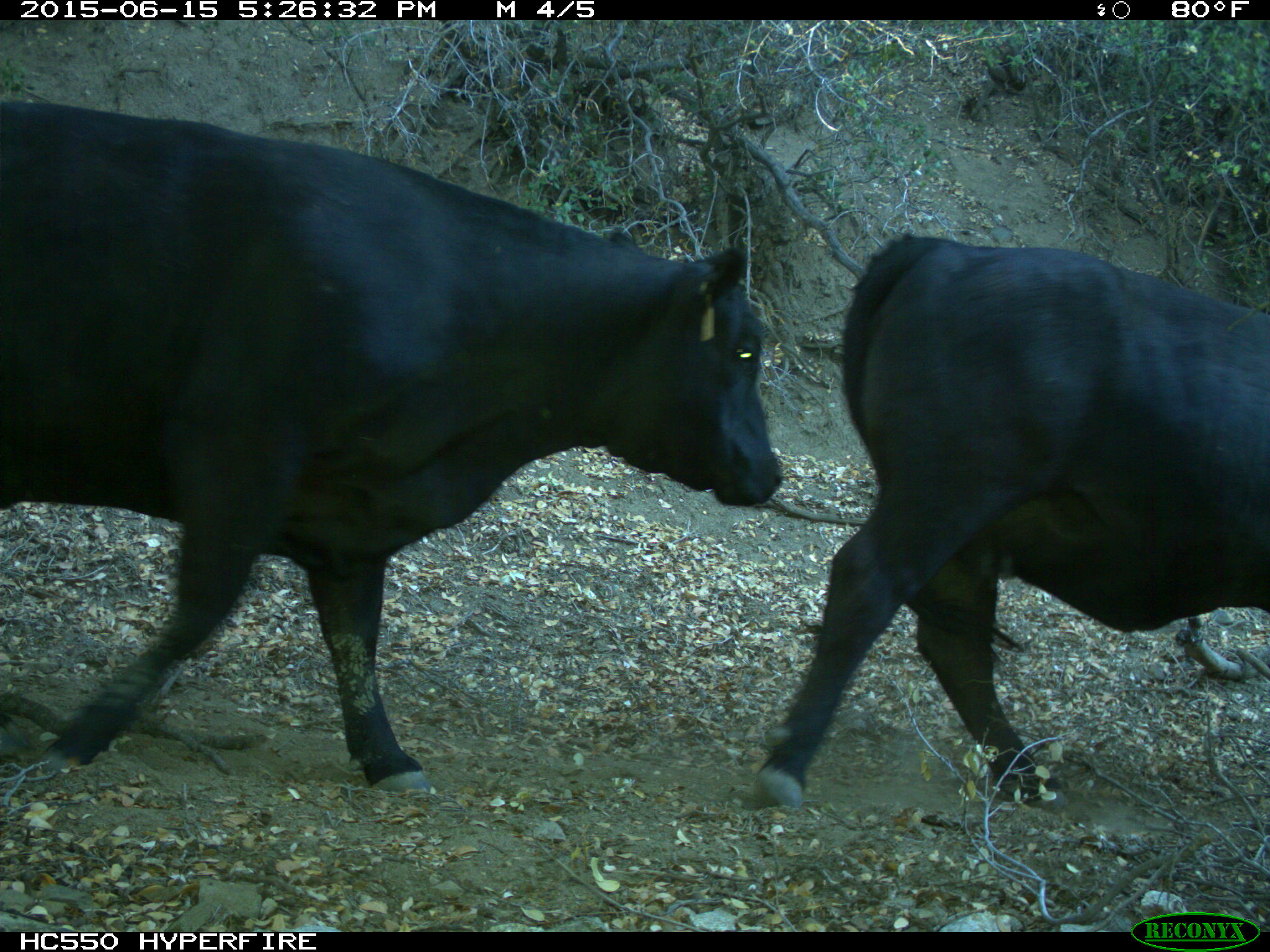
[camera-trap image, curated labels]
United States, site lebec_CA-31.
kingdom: Animalia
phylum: Chordata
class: Mammalia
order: Artiodactyla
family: Bovidae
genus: Bos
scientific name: Bos taurus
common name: domestic cow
Bos taurus (domestic cow).